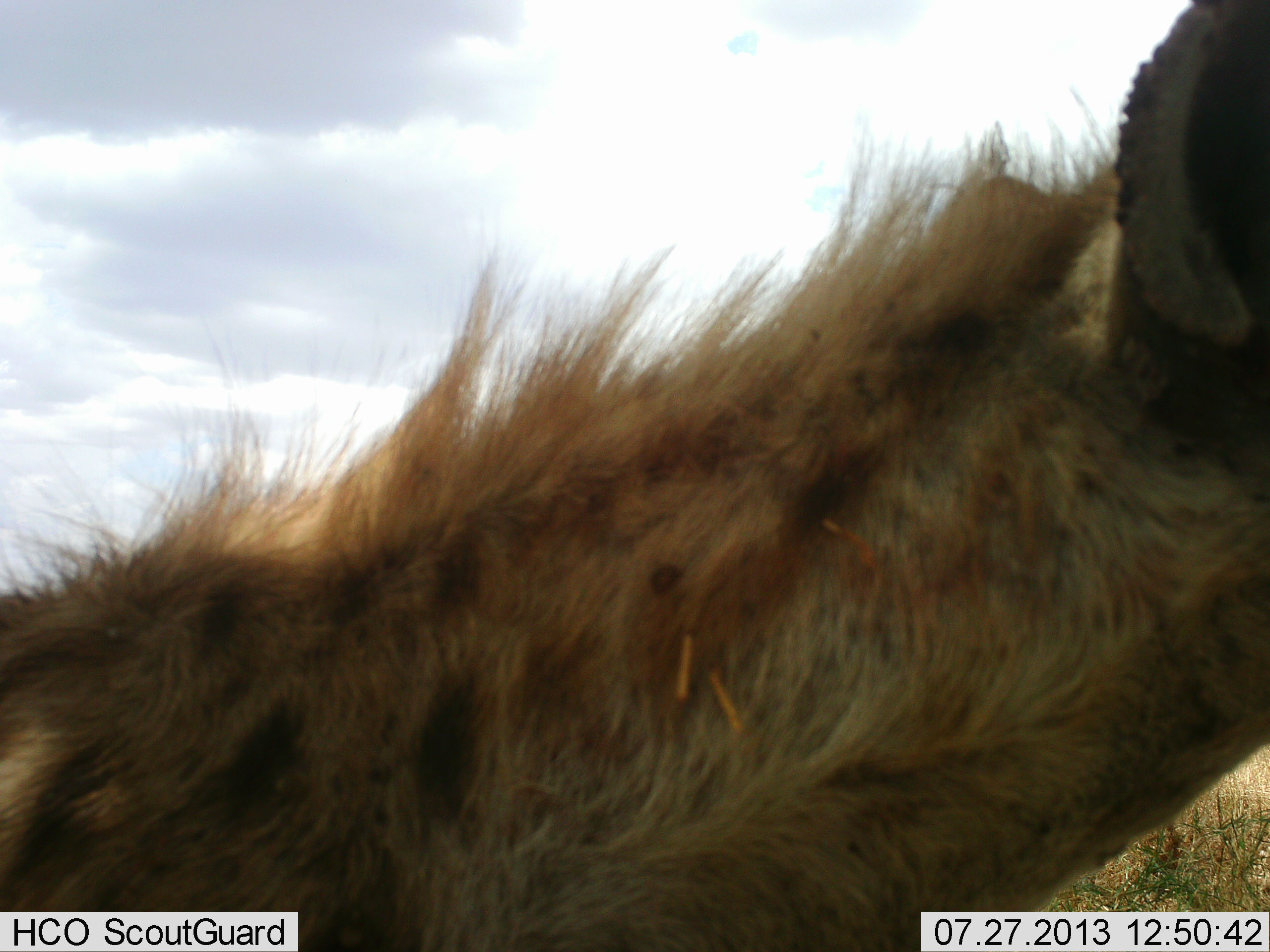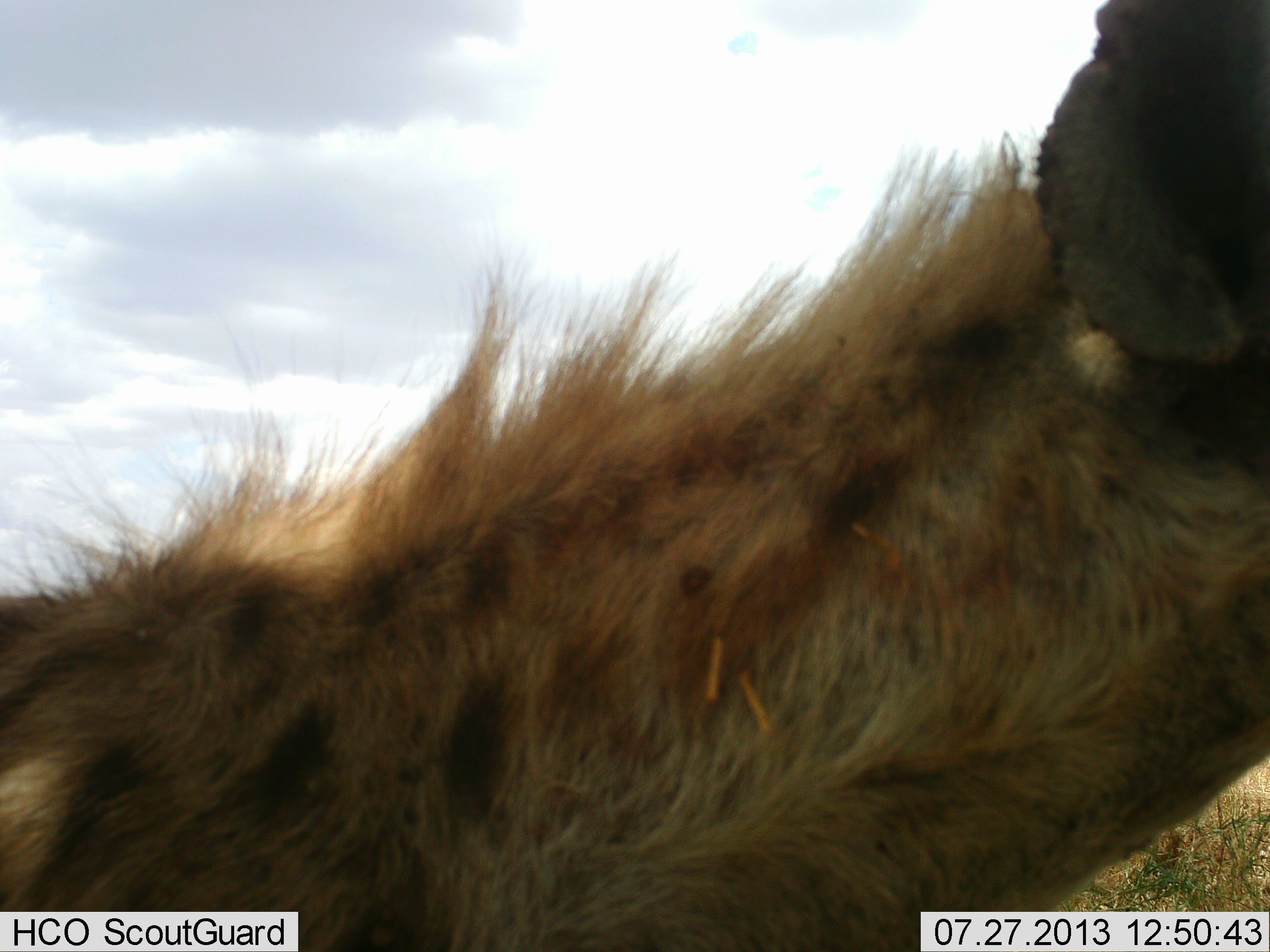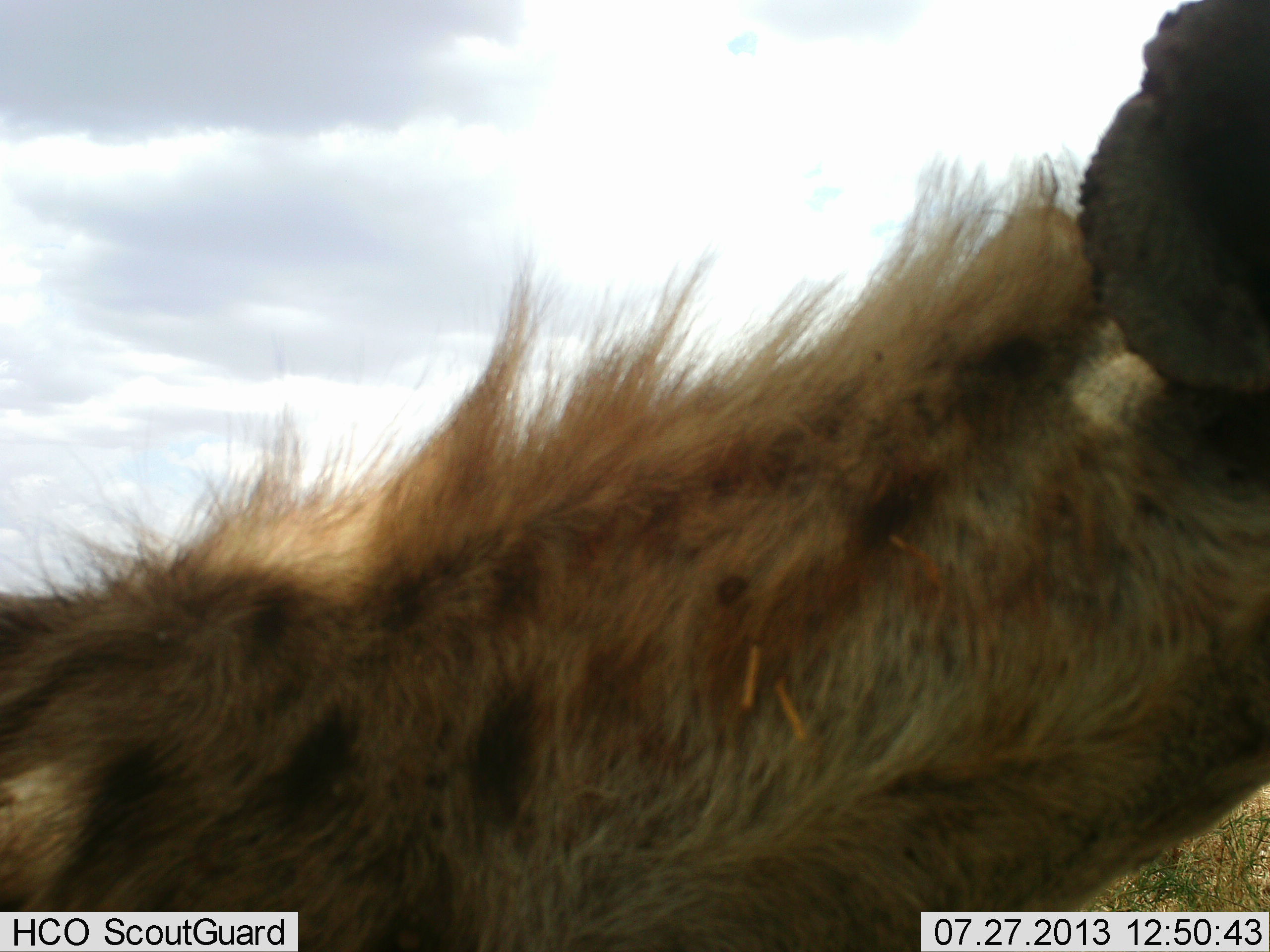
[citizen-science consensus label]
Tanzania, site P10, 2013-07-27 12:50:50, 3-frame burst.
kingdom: Animalia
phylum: Chordata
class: Mammalia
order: Carnivora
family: Hyaenidae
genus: Crocuta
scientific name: Crocuta crocuta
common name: spotted hyena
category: hyenaspotted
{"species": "hyenaspotted (spotted hyena) (Crocuta crocuta)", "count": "1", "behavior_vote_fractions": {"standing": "73%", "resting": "5%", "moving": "14%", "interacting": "18%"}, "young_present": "0%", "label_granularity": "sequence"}